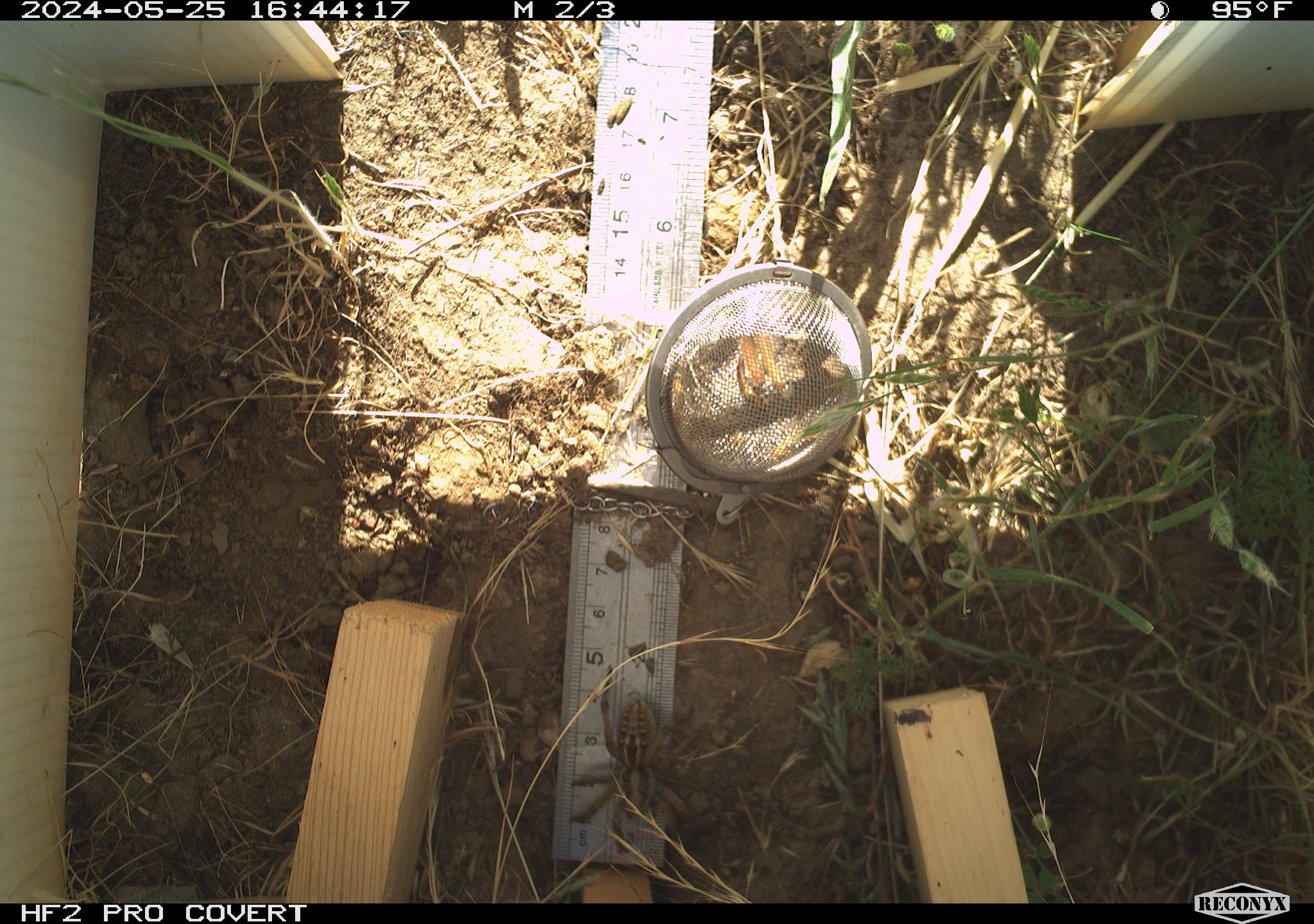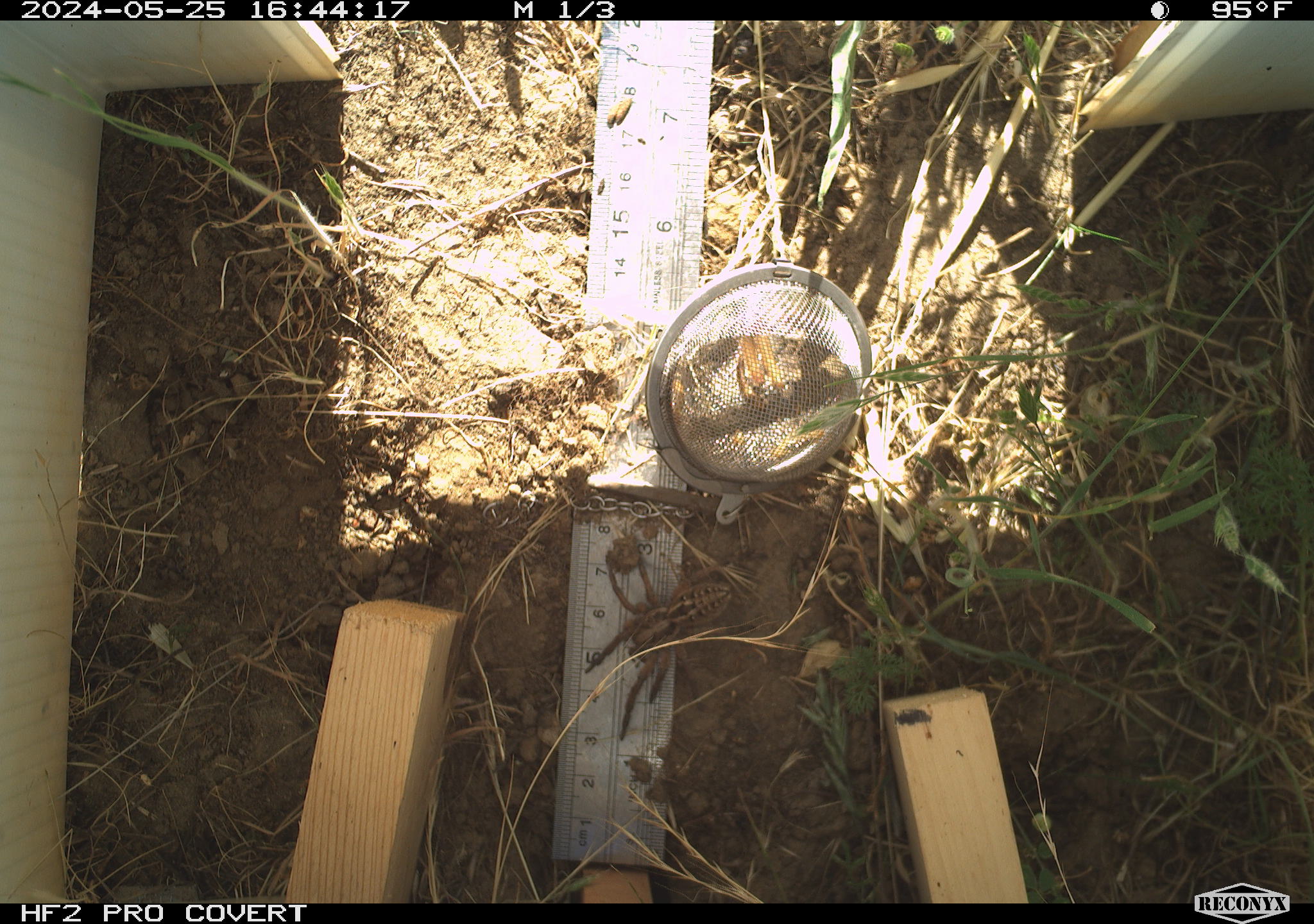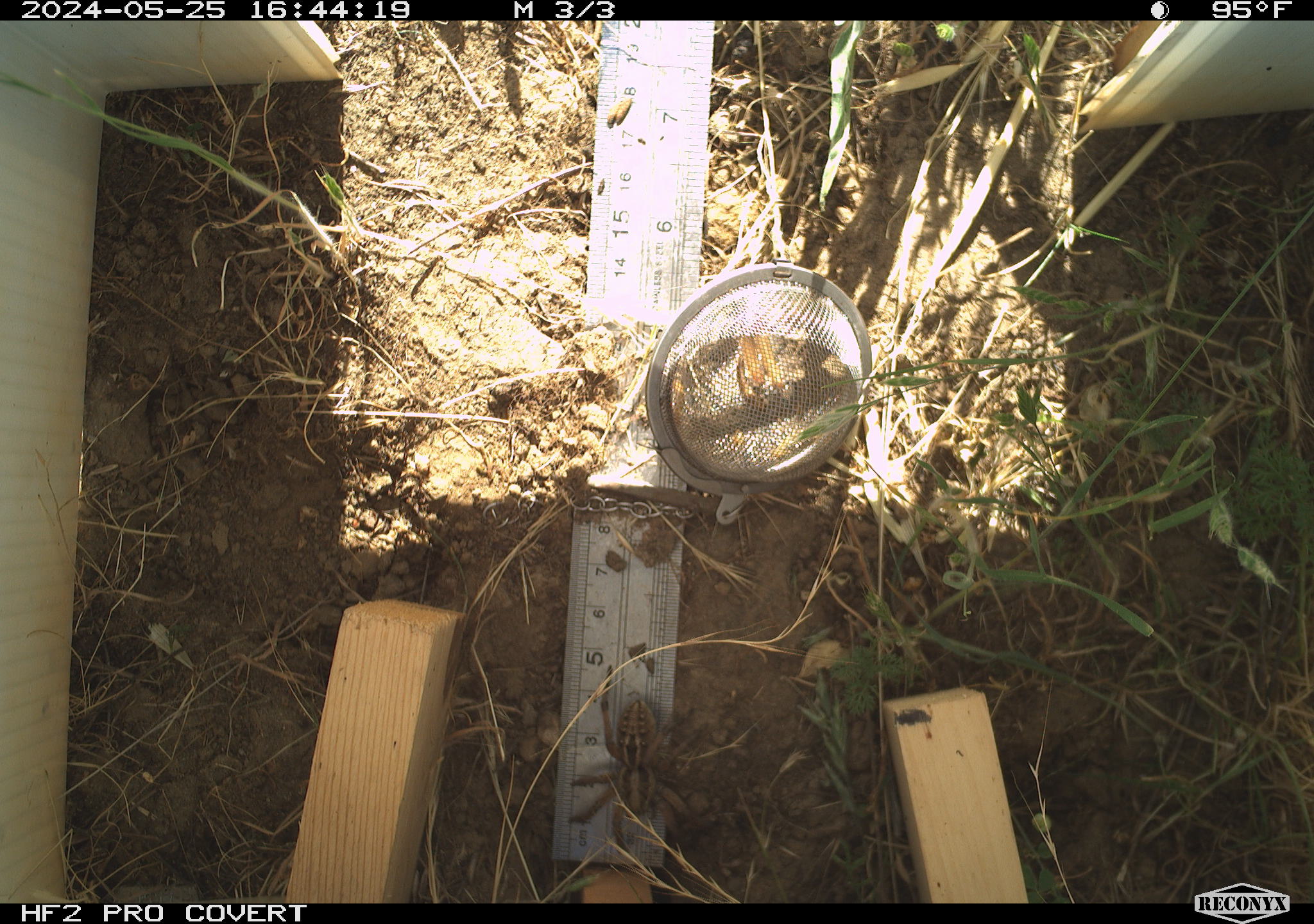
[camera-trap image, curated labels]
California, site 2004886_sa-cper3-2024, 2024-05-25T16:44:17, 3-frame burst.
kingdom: Animalia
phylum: Arthropoda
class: Arachnida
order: Araneae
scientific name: Araneae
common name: spider